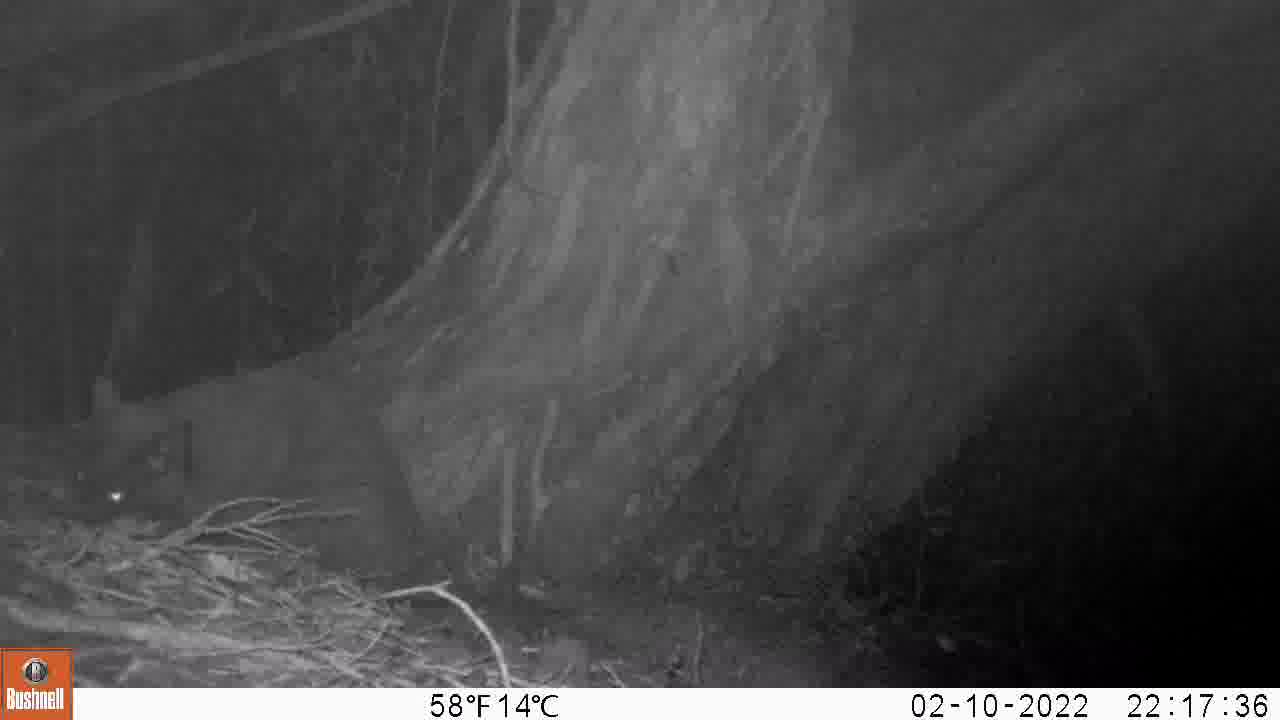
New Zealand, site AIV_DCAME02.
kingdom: Animalia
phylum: Chordata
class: Mammalia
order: Carnivora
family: Felidae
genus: Felis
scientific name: Felis catus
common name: domestic cat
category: cat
Cat (domestic cat) (Felis catus).